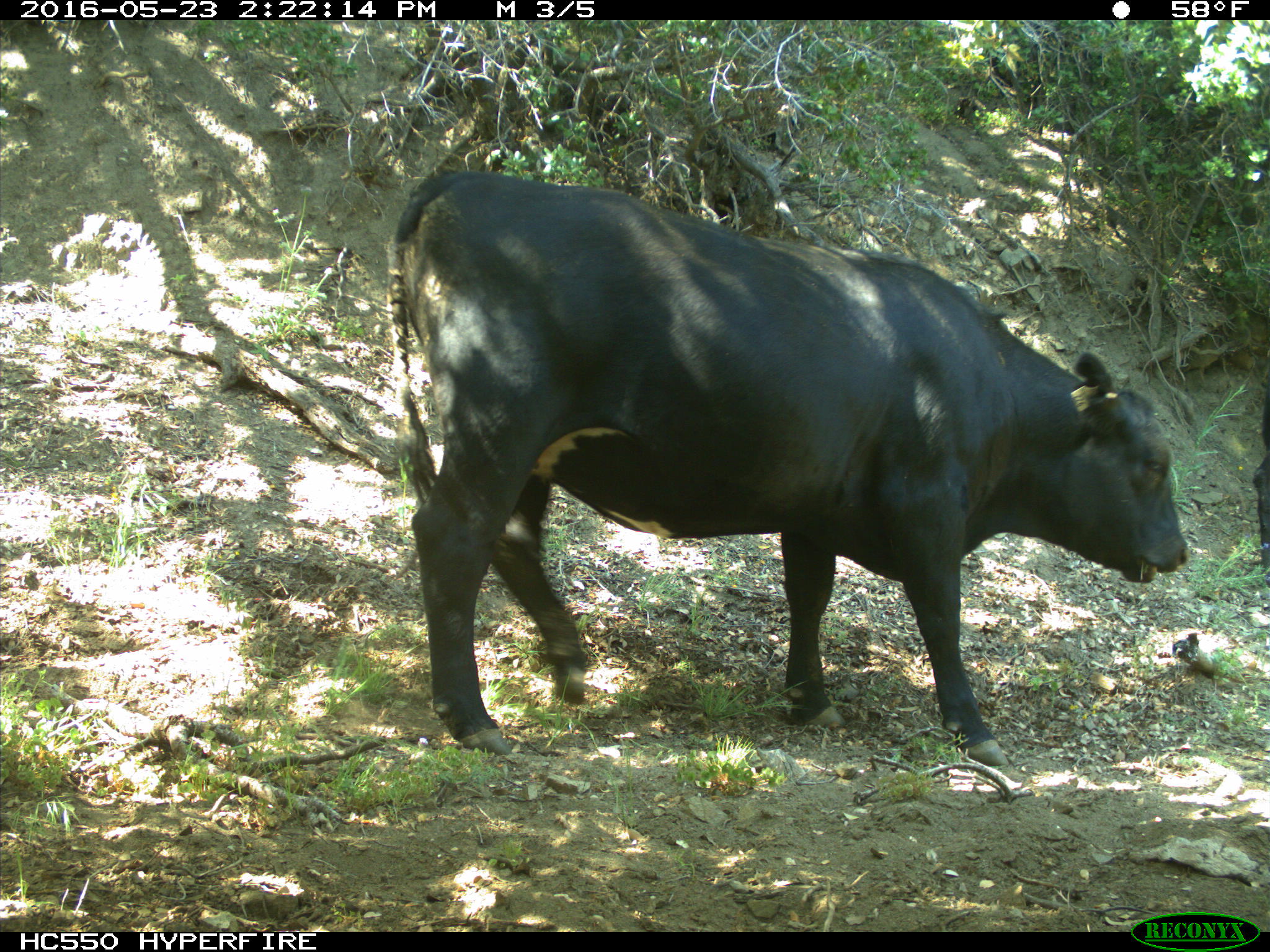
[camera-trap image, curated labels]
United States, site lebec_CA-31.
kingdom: Animalia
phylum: Chordata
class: Mammalia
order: Artiodactyla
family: Bovidae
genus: Bos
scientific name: Bos taurus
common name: domestic cow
Bos taurus (domestic cow).